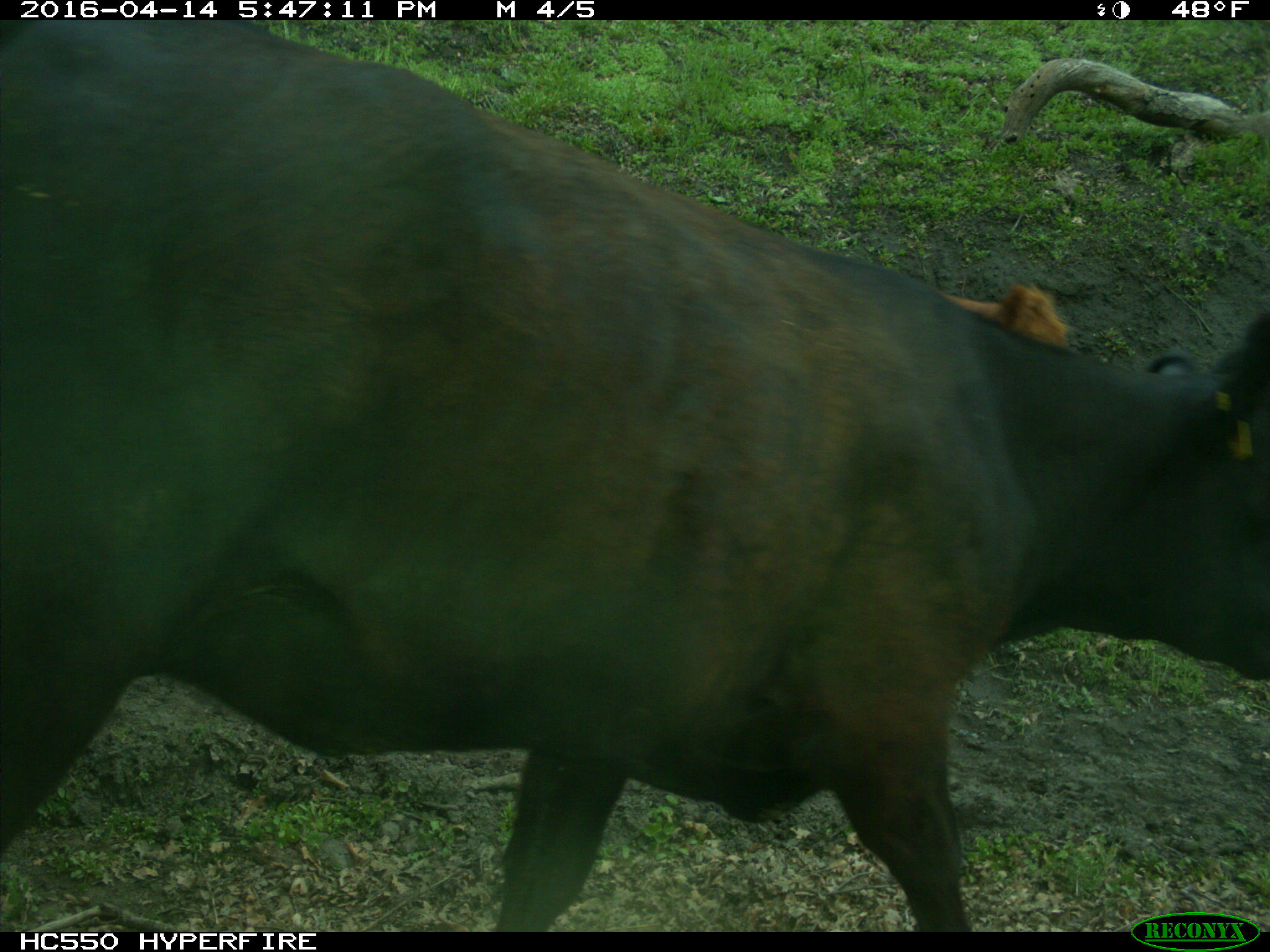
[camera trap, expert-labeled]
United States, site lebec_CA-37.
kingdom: Animalia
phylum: Chordata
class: Mammalia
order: Artiodactyla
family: Bovidae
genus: Bos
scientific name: Bos taurus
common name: domestic cow